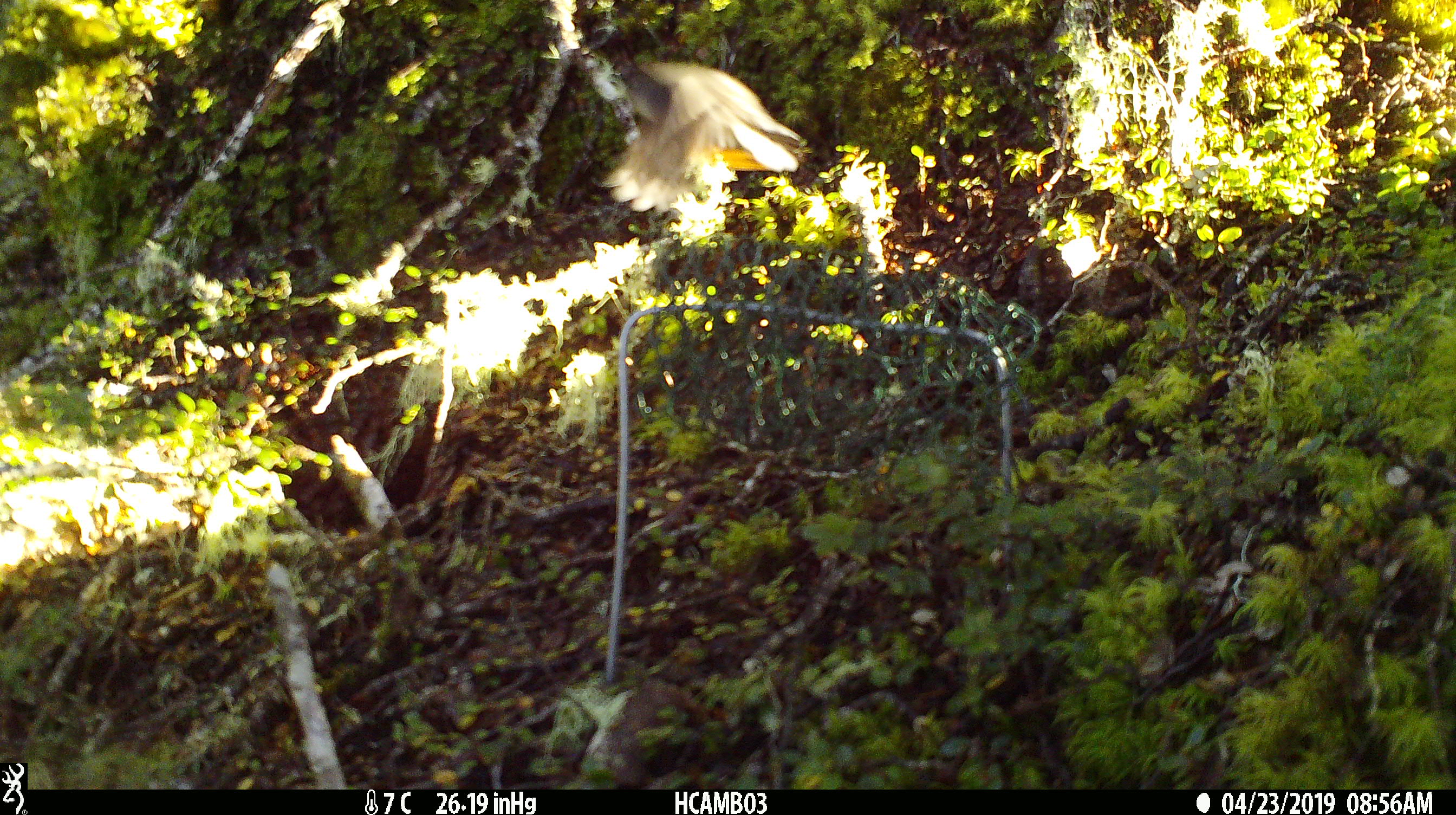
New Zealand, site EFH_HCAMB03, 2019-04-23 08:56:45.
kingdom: Animalia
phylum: Chordata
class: Aves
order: Passeriformes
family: Petroicidae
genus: Petroica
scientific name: Petroica australis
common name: new zealand robin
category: robin